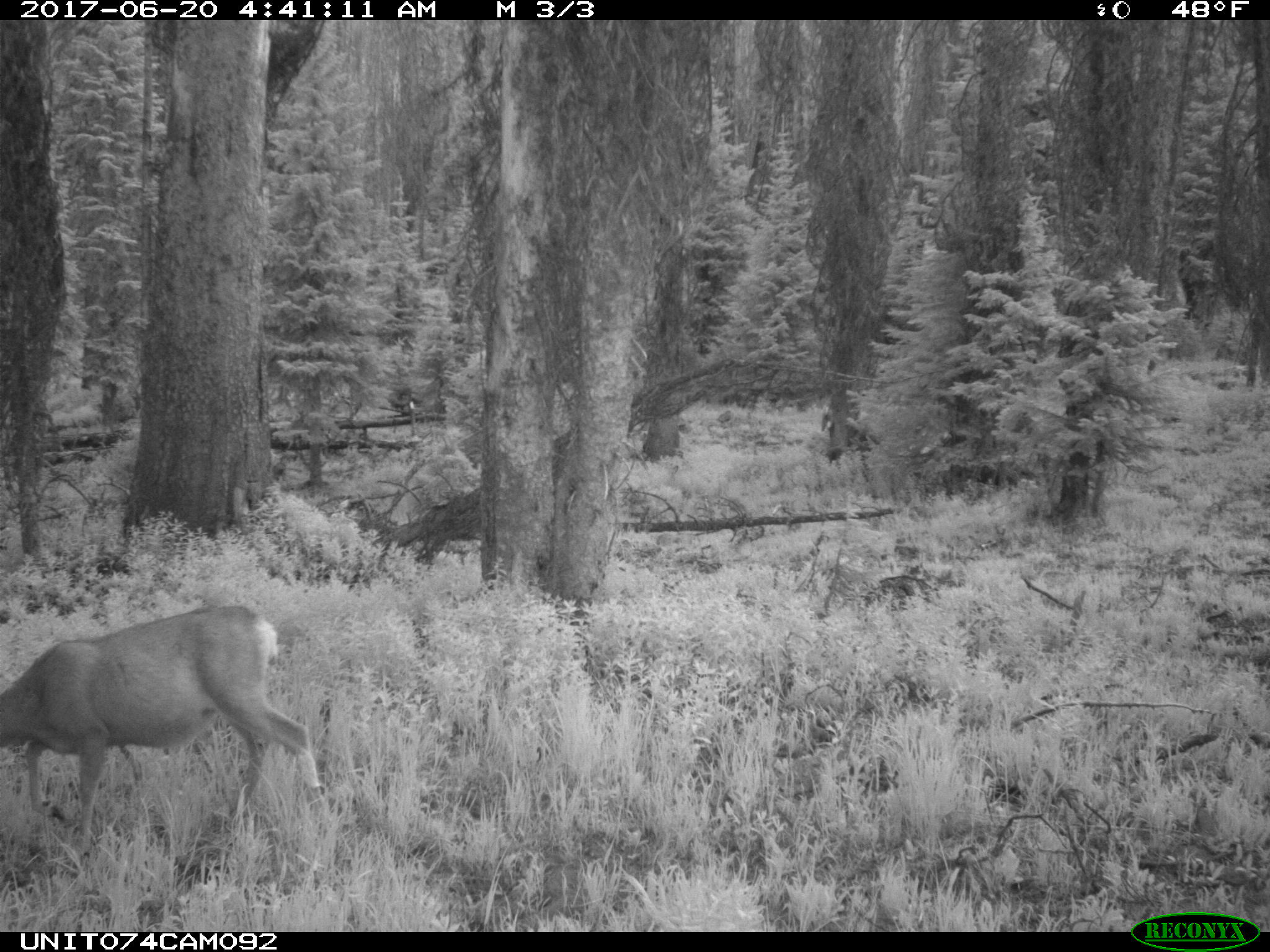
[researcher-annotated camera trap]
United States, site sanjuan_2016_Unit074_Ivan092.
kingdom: Animalia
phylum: Chordata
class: Mammalia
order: Artiodactyla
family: Cervidae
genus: Odocoileus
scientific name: Odocoileus hemionus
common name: mule deer